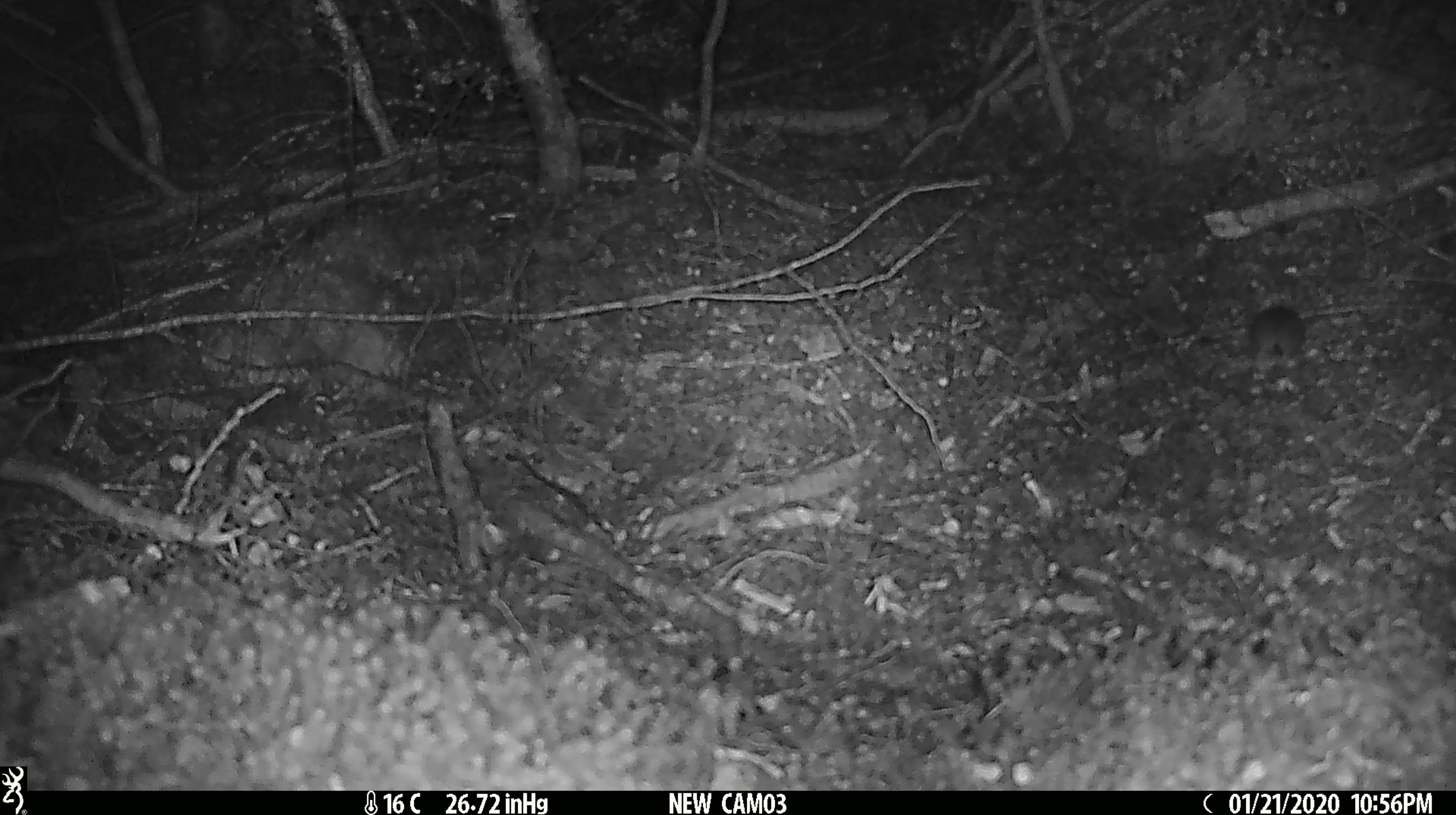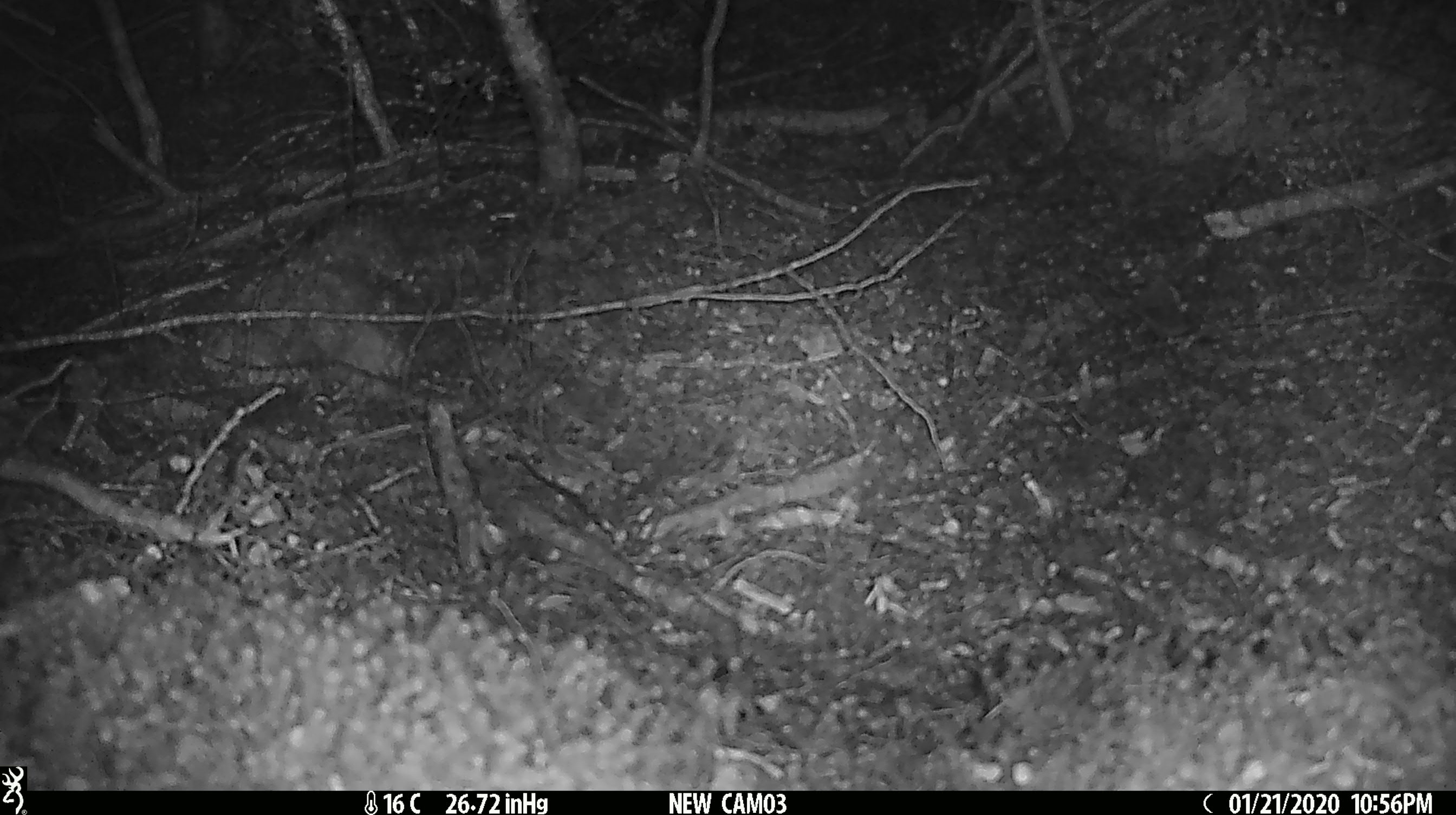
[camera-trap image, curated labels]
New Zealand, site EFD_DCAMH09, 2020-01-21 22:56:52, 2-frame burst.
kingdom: Animalia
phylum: Chordata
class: Mammalia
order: Rodentia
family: Muridae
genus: Mus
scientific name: Mus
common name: mouse